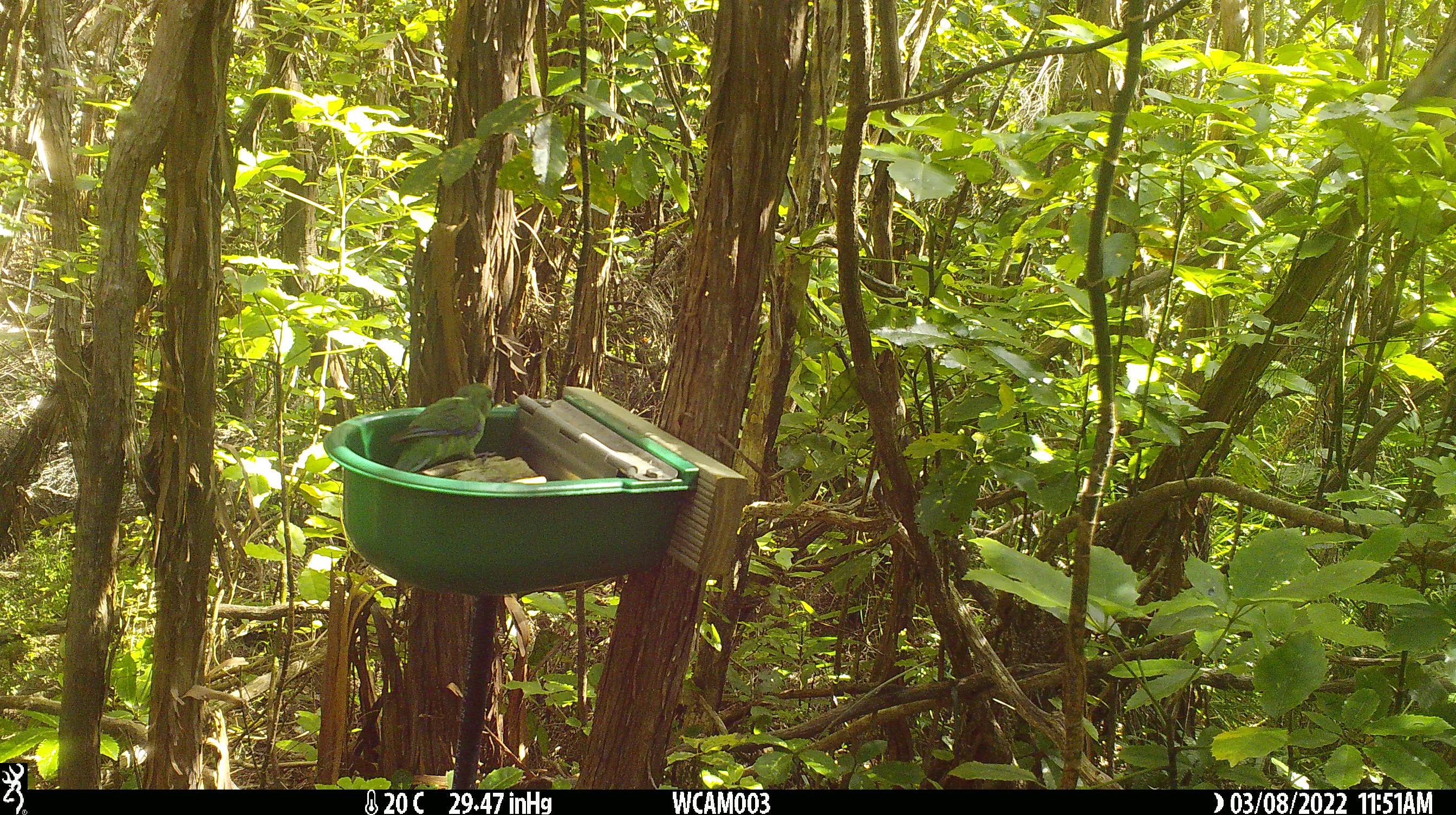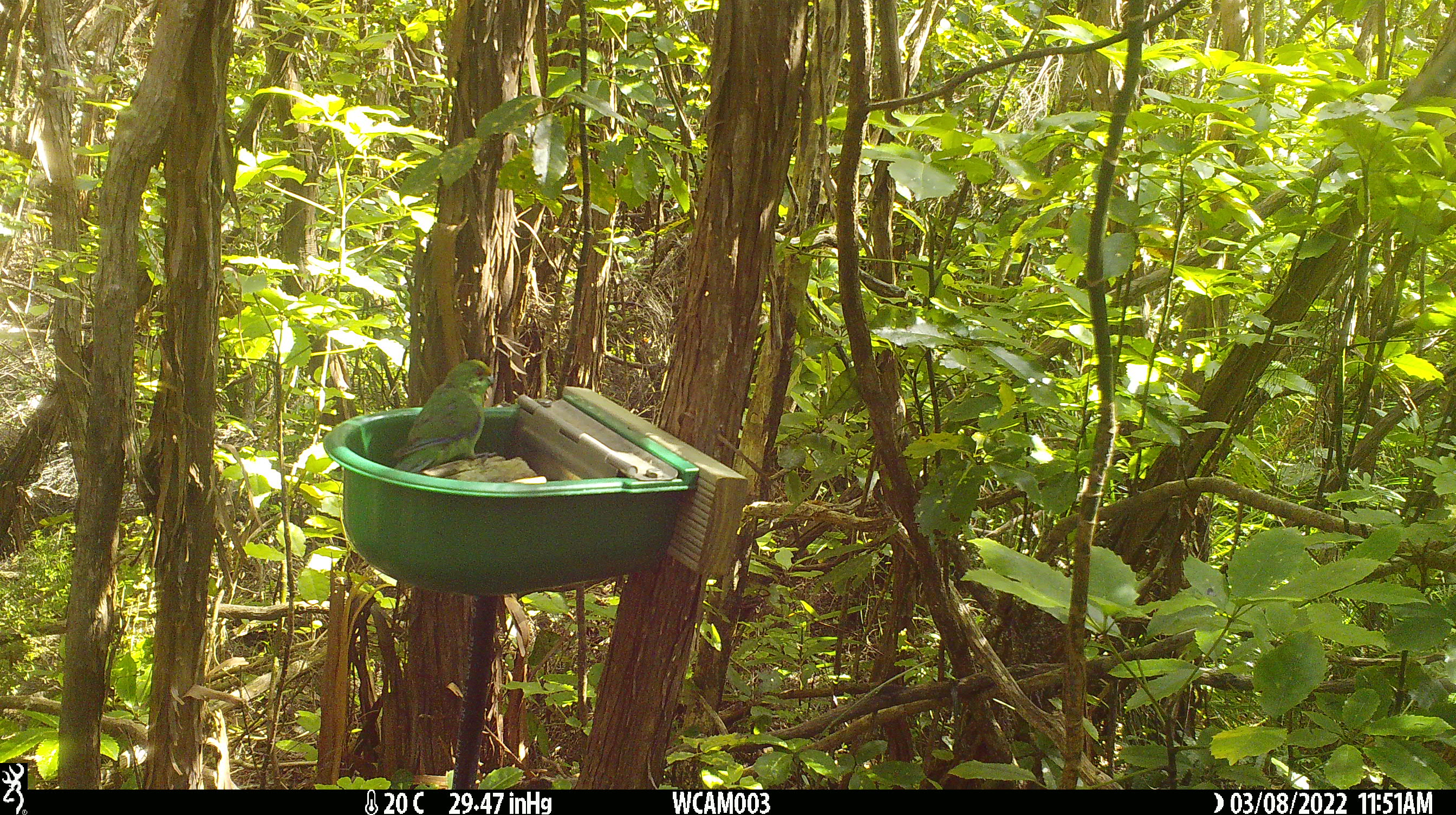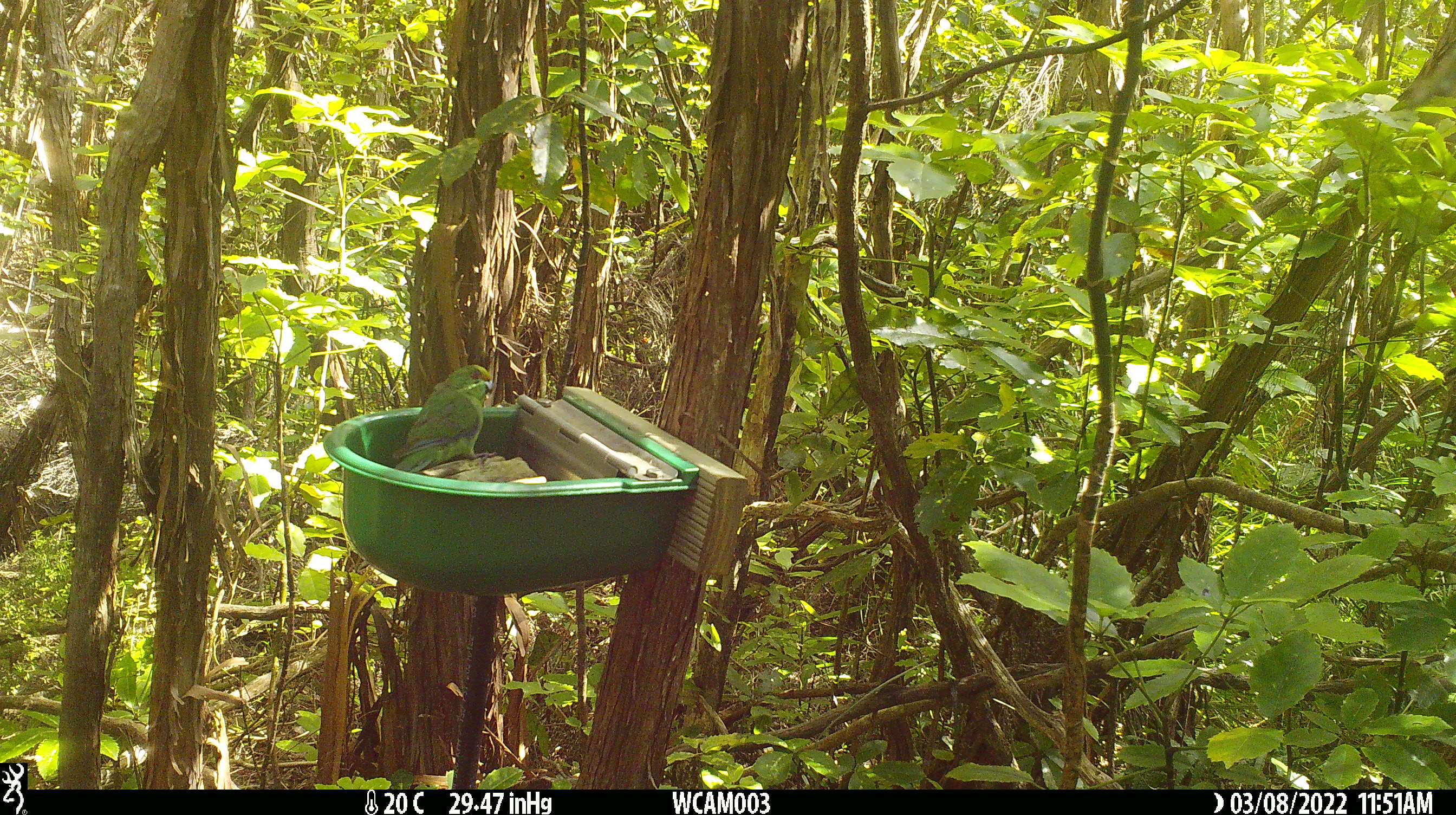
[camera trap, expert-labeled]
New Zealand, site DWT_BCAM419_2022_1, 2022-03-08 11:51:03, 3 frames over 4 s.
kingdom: Animalia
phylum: Chordata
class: Aves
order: Psittaciformes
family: Psittaculidae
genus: Cyanoramphus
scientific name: Cyanoramphus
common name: parakeet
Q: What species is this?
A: Parakeet (Cyanoramphus).